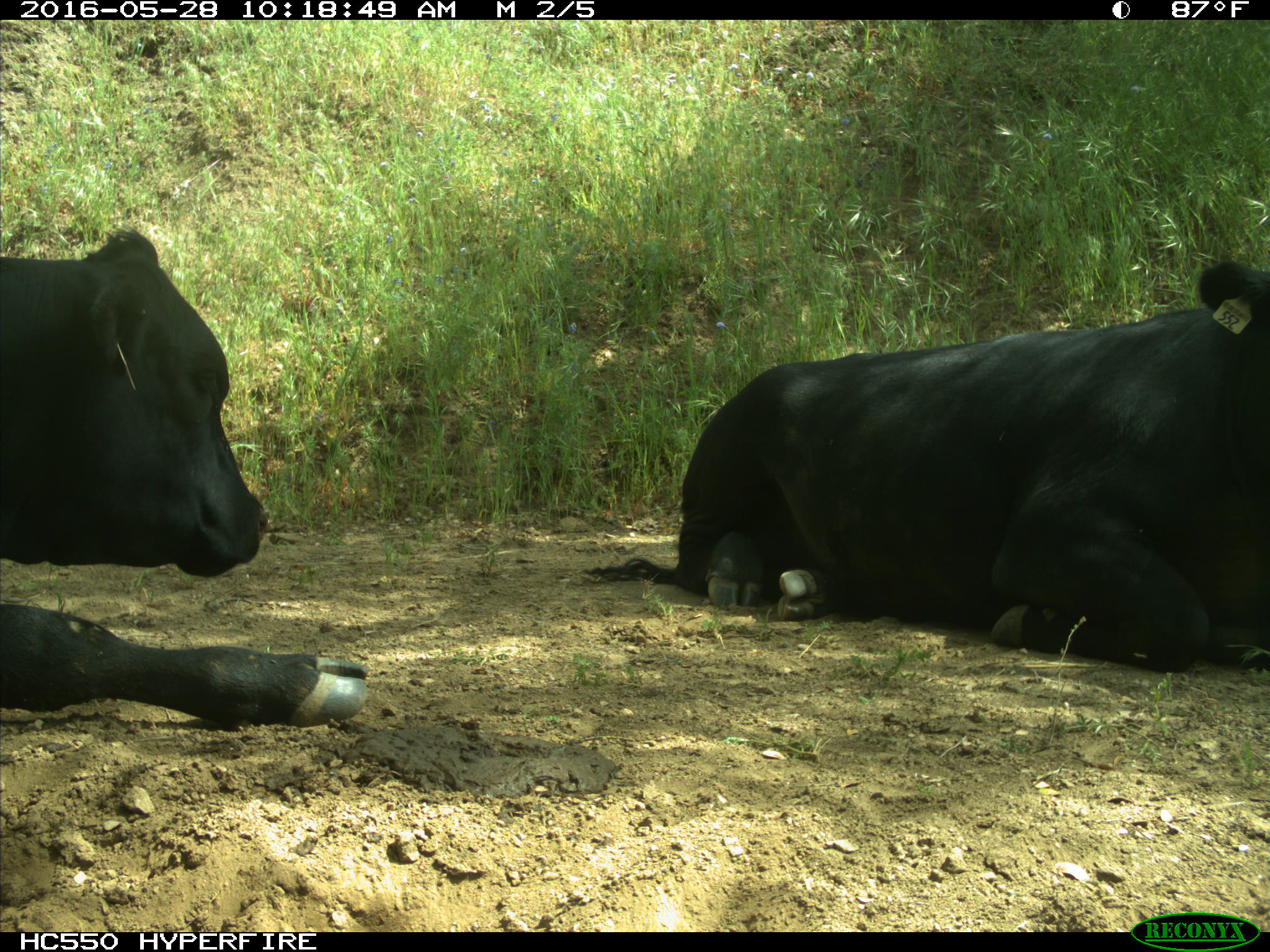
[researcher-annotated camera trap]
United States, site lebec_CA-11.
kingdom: Animalia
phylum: Chordata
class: Mammalia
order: Artiodactyla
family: Bovidae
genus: Bos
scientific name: Bos taurus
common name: domestic cow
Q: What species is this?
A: Bos taurus (domestic cow).